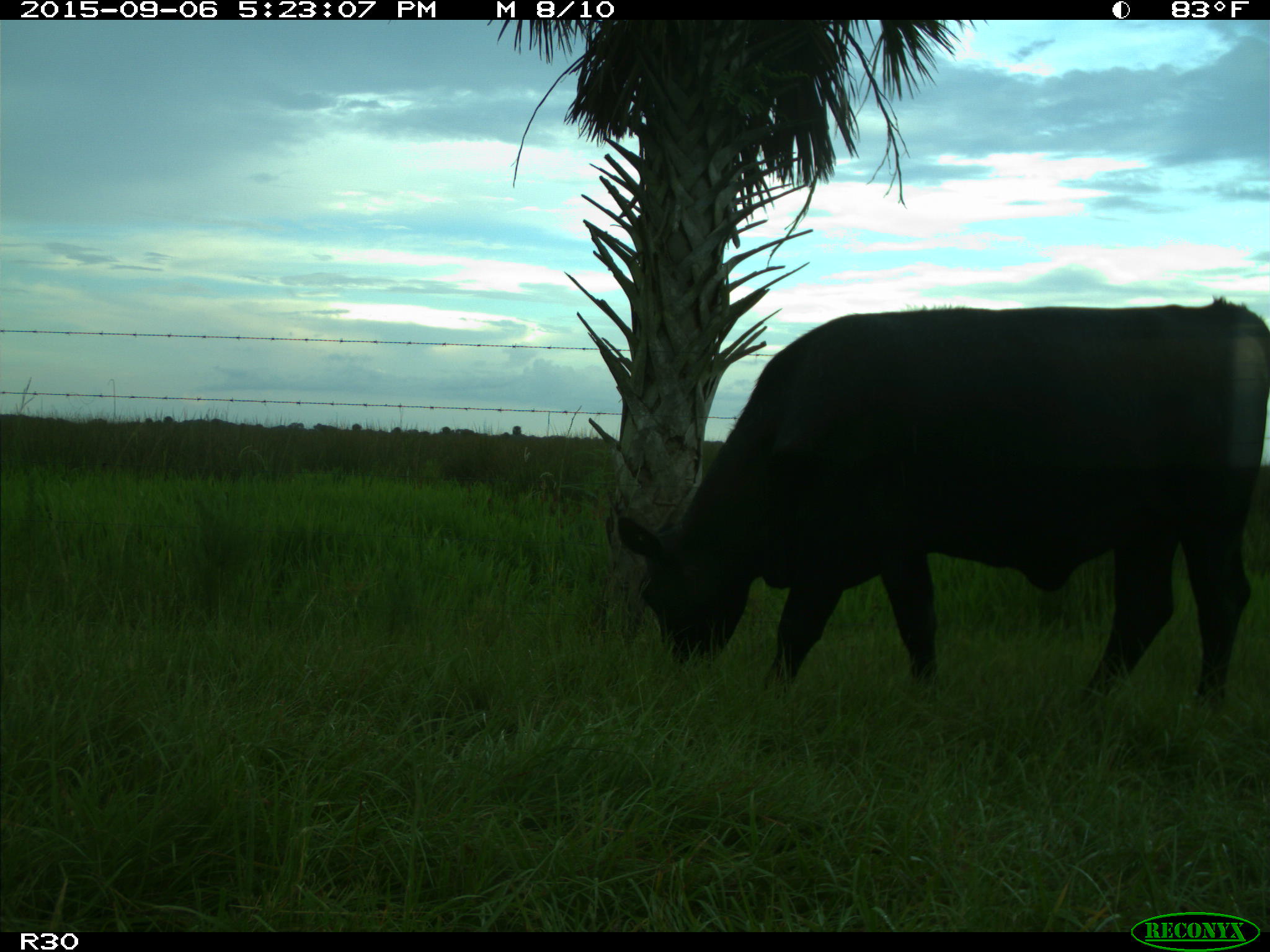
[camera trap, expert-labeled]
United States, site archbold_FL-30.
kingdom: Animalia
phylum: Chordata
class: Mammalia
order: Artiodactyla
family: Bovidae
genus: Bos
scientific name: Bos taurus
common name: domestic cow